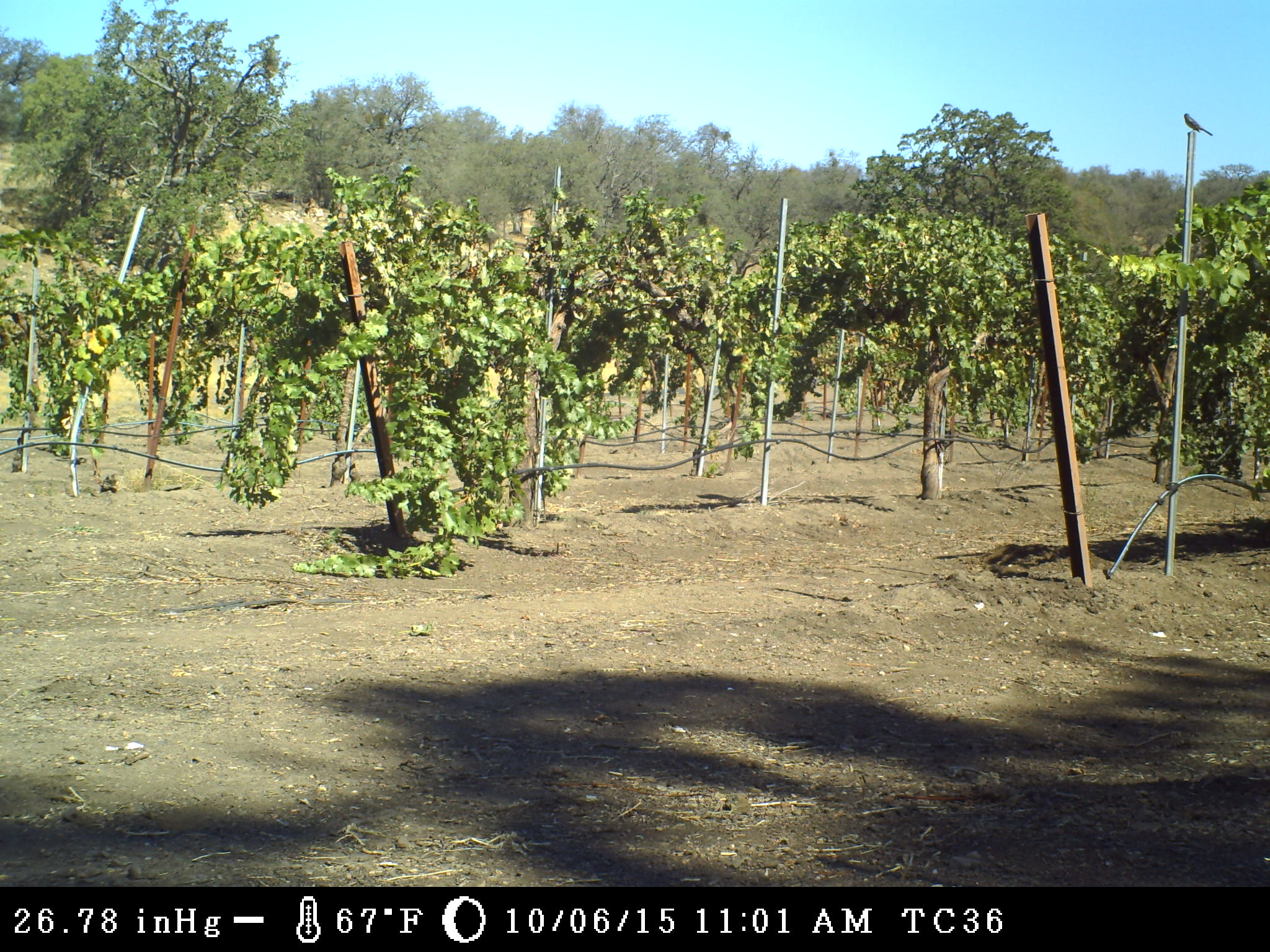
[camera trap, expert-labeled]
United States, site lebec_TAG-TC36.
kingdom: Animalia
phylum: Chordata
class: Aves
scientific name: Aves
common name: birds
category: unidentified bird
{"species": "unidentified bird (birds) (Aves)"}